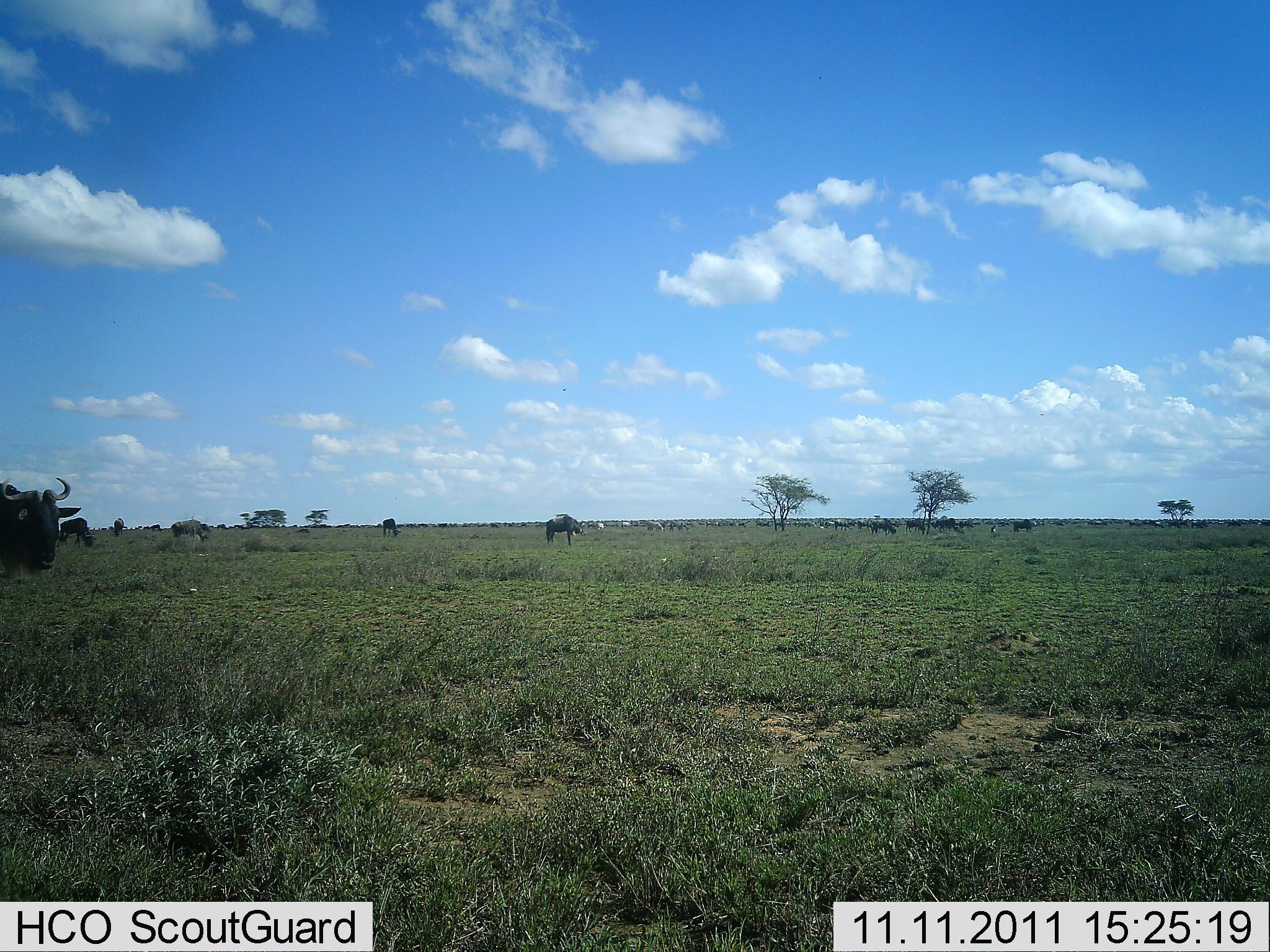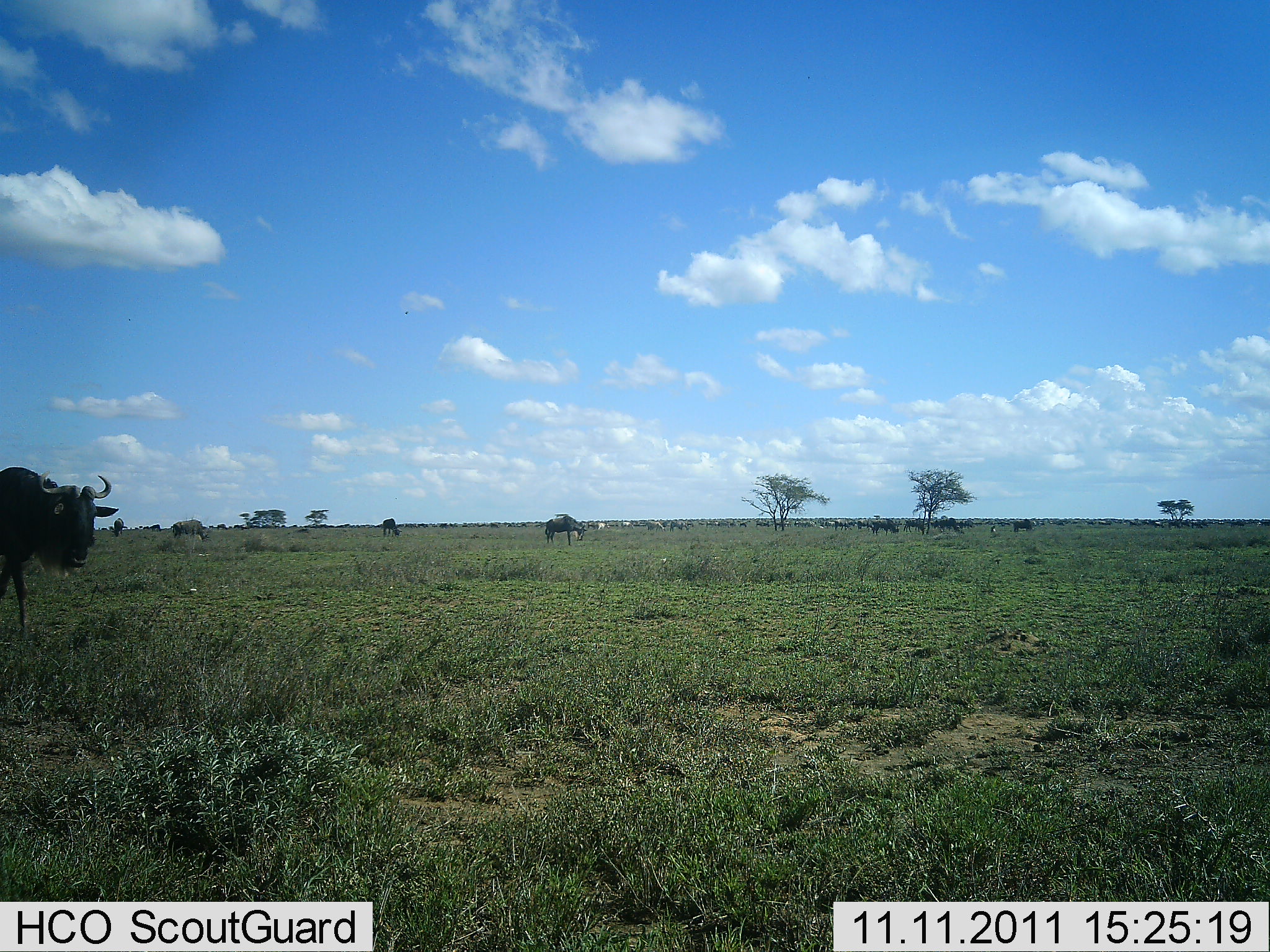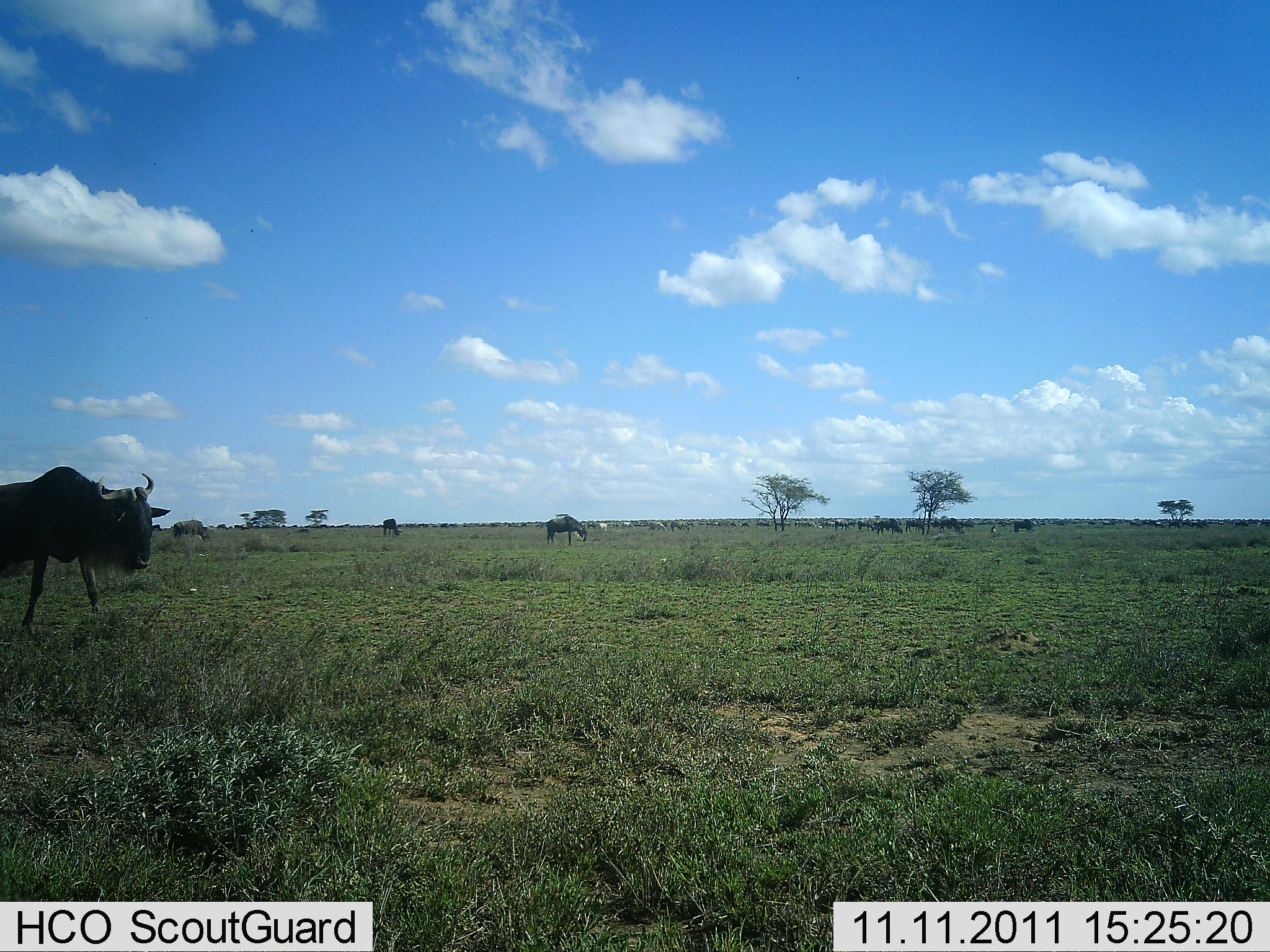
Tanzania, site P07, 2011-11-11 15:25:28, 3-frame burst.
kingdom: Animalia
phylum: Chordata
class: Mammalia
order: Artiodactyla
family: Bovidae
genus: Connochaetes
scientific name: Connochaetes taurinus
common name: blue wildebeest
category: wildebeest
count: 11-50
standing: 55%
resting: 18%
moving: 91%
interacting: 9%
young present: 0%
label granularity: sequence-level